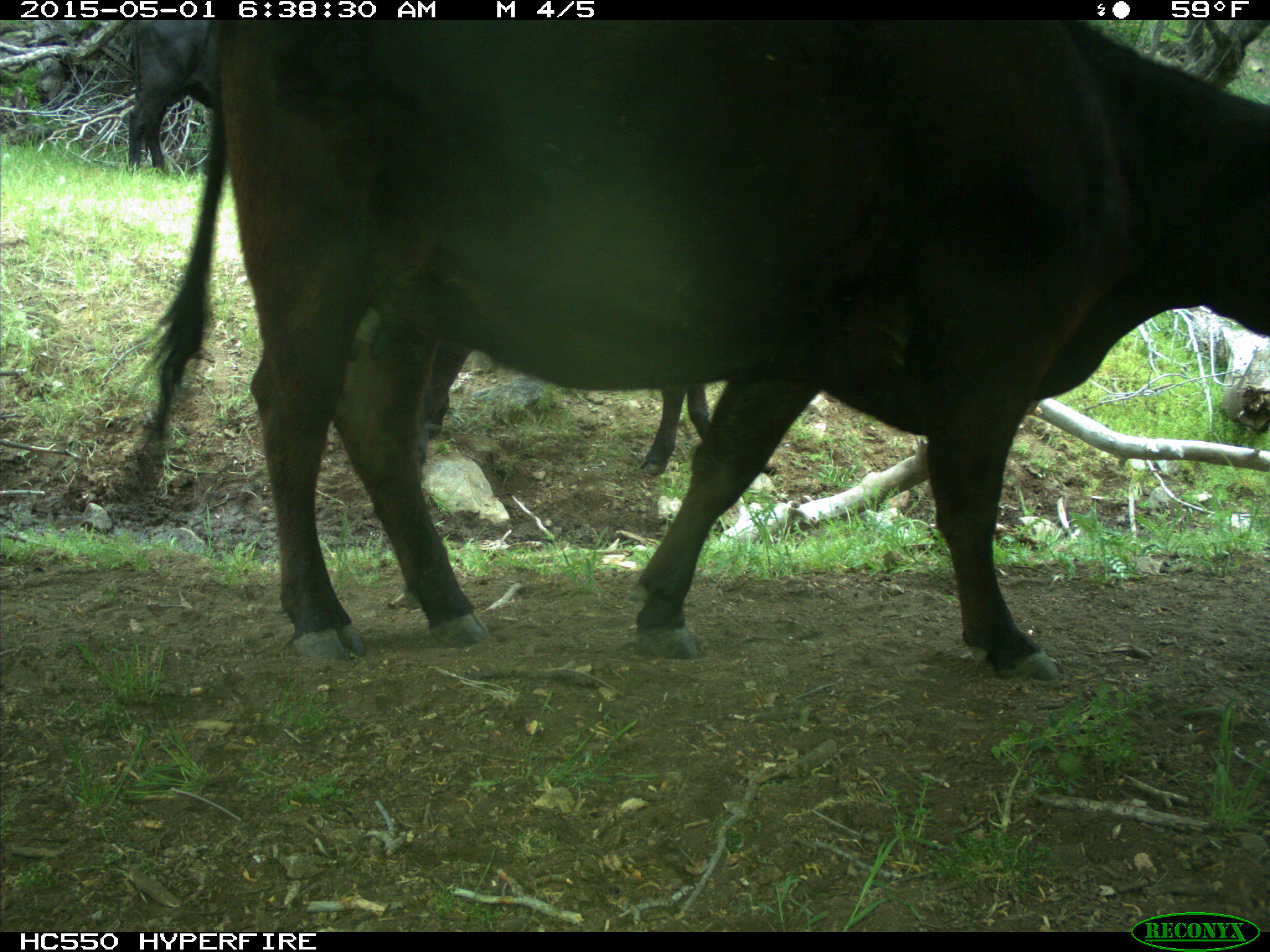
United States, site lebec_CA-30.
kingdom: Animalia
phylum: Chordata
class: Mammalia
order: Artiodactyla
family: Bovidae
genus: Bos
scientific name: Bos taurus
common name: domestic cow